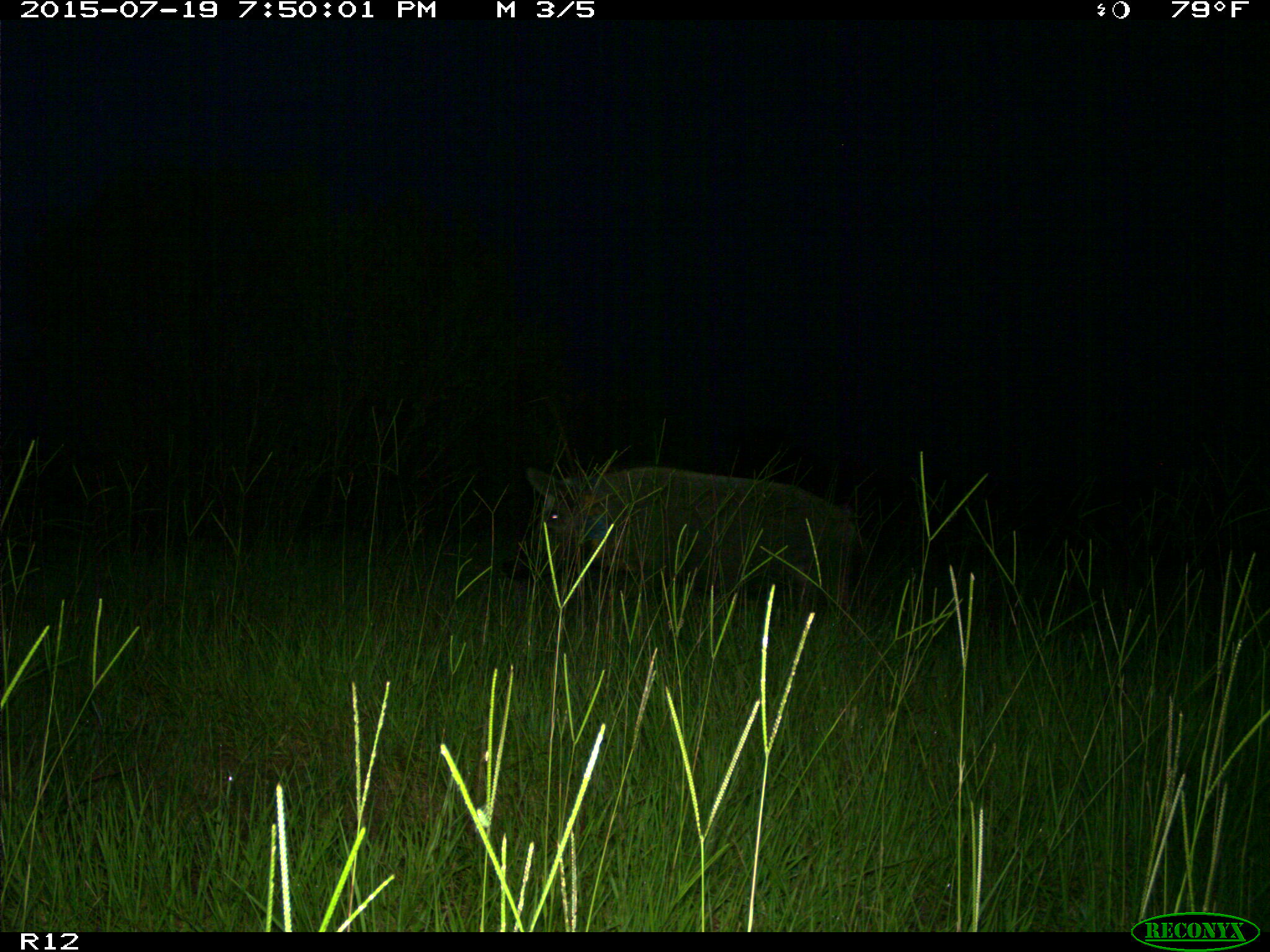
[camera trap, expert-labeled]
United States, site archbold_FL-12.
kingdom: Animalia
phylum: Chordata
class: Mammalia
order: Artiodactyla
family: Suidae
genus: Sus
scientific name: Sus scrofa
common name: wild boar